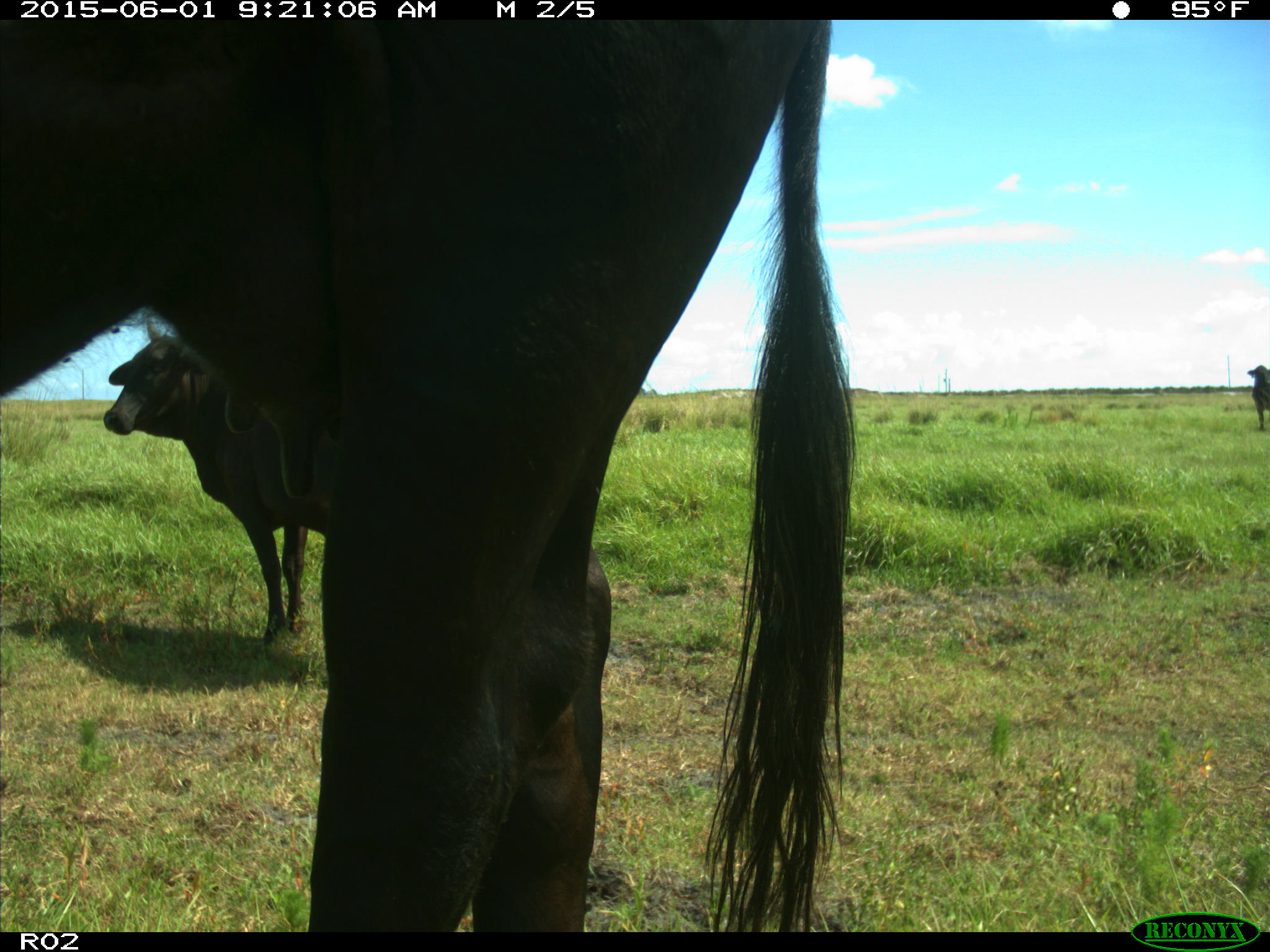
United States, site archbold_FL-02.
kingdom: Animalia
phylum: Chordata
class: Mammalia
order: Artiodactyla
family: Bovidae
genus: Bos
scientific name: Bos taurus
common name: domestic cow